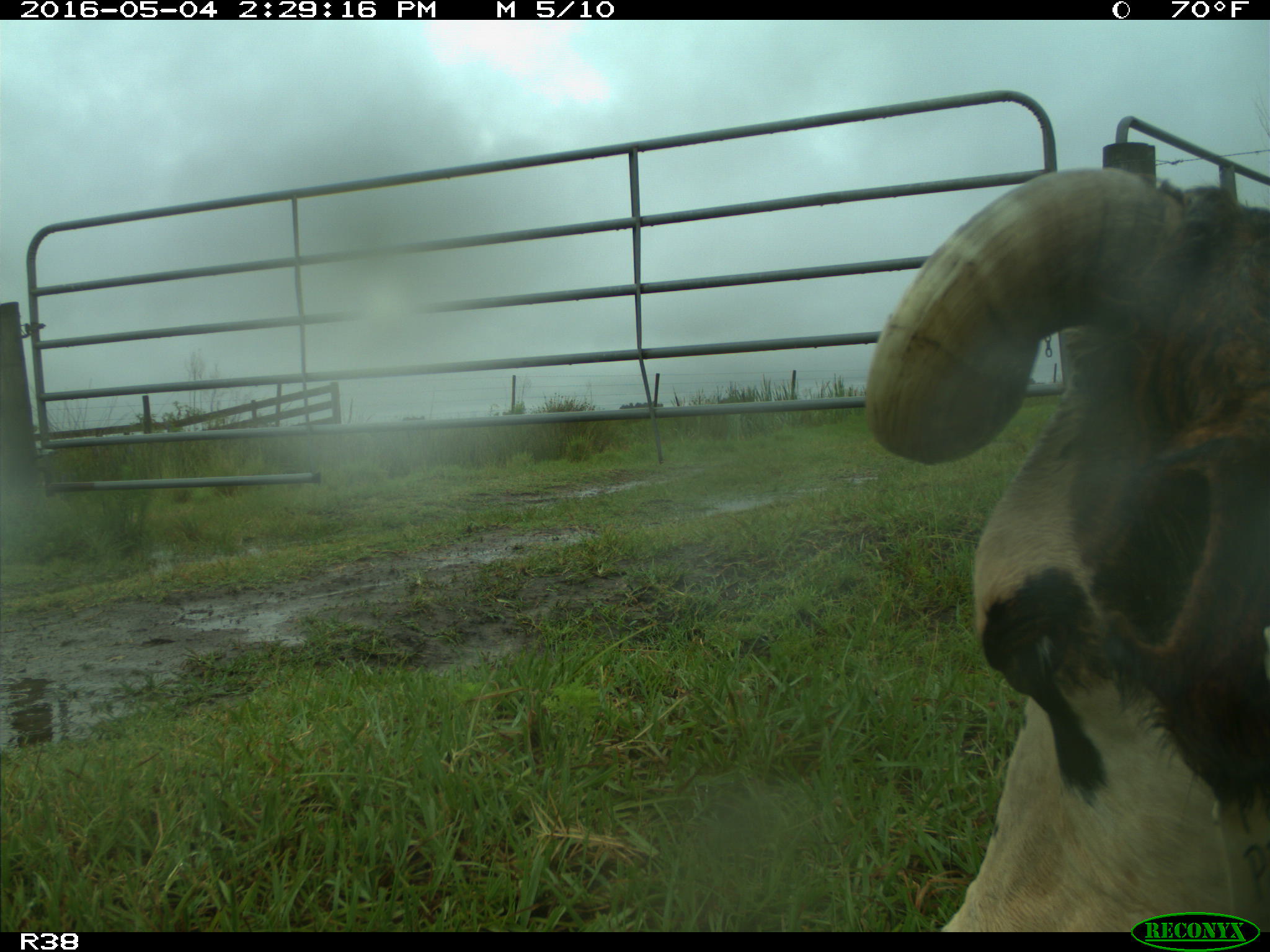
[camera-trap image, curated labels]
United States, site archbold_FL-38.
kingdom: Animalia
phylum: Chordata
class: Mammalia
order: Artiodactyla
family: Bovidae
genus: Bos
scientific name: Bos taurus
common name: domestic cow